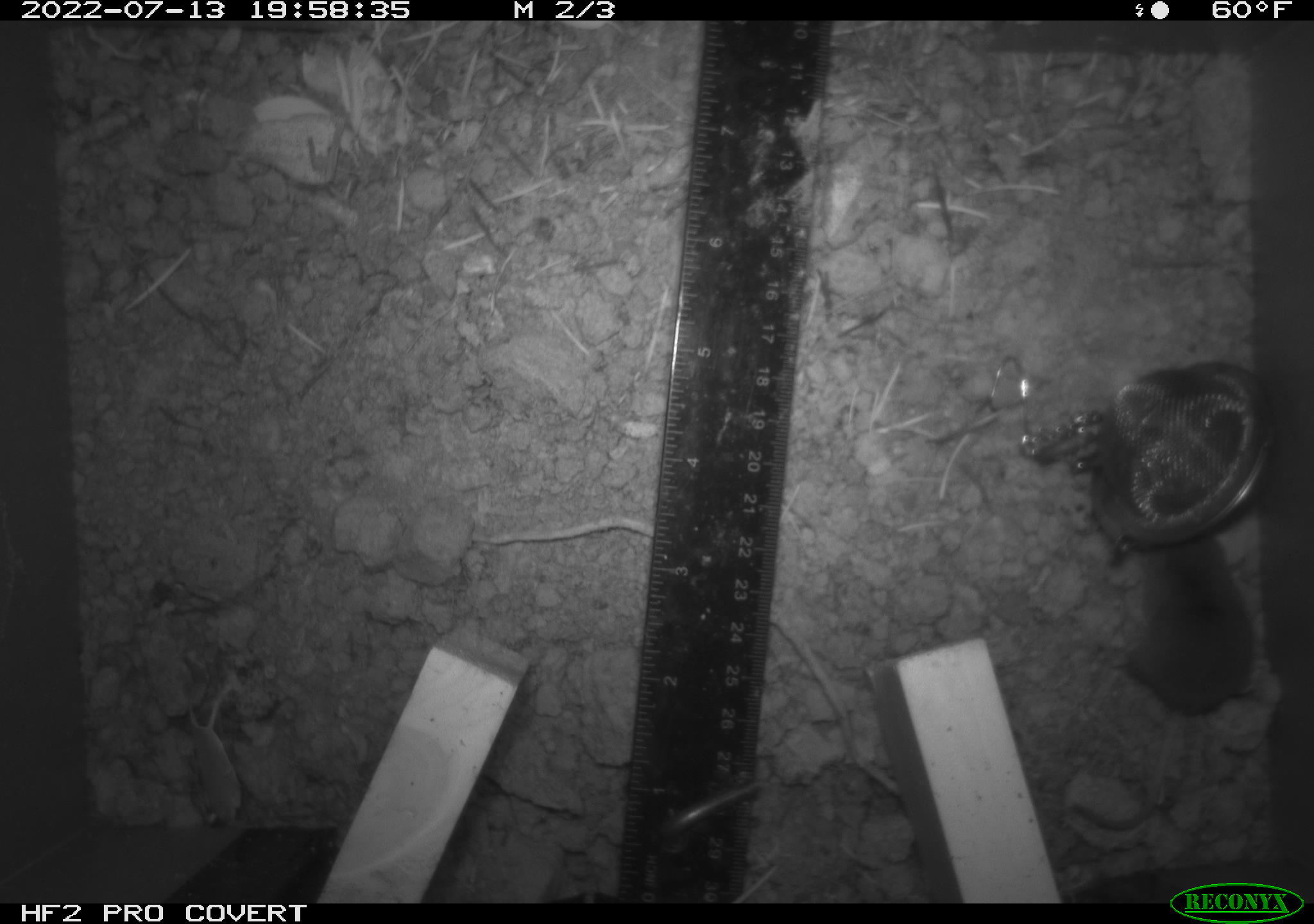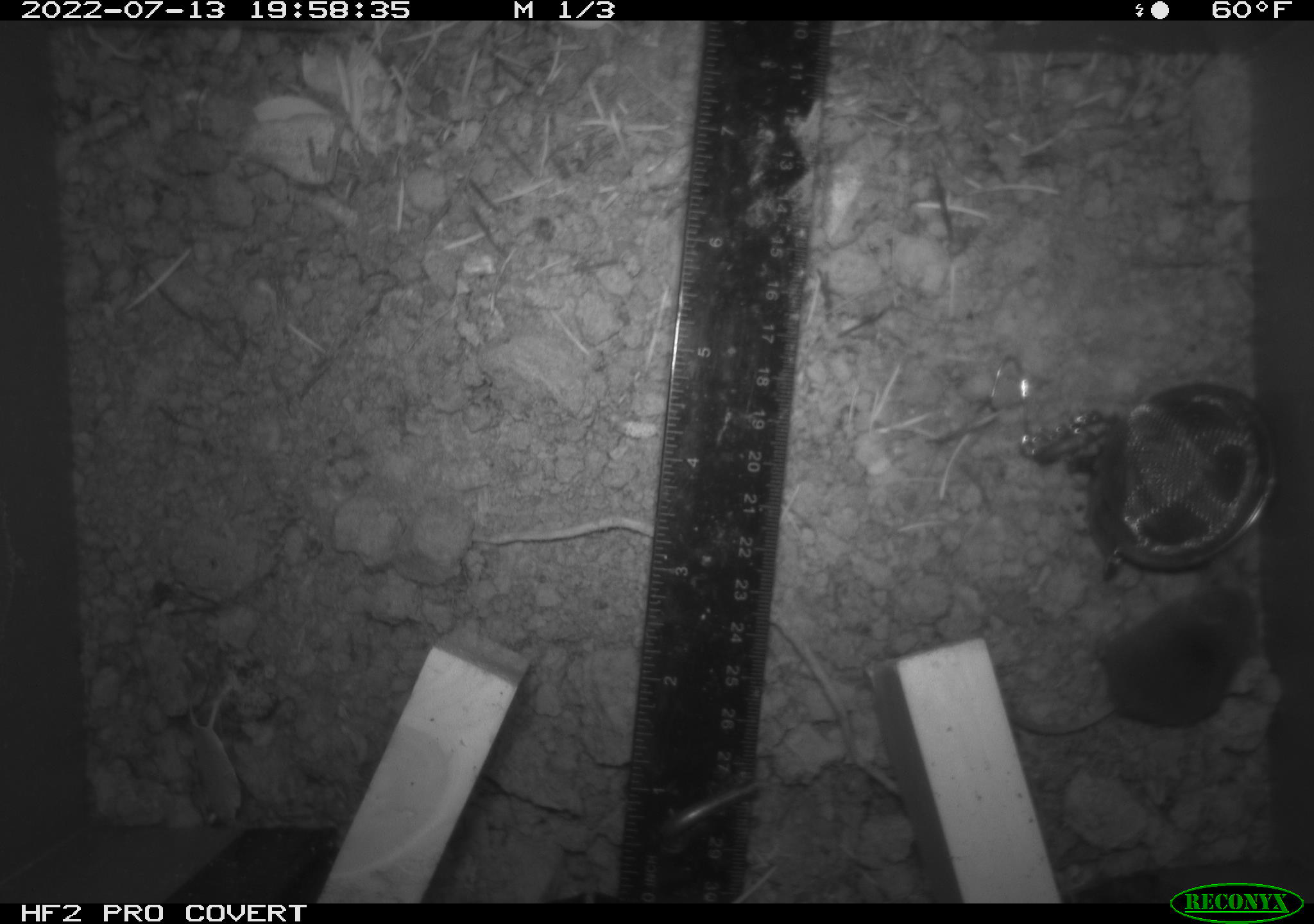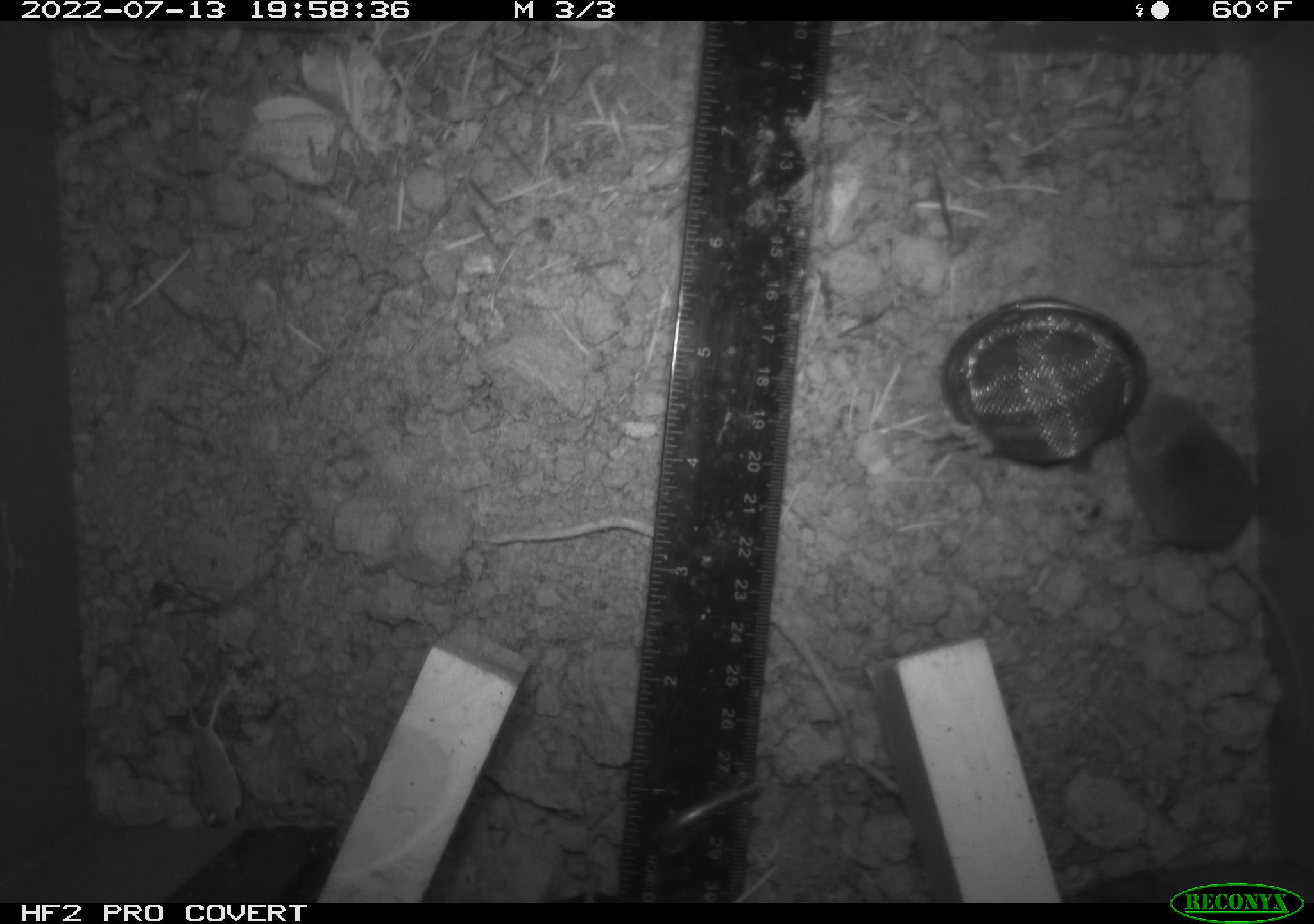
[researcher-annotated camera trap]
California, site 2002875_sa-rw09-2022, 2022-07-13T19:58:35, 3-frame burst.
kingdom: Animalia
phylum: Chordata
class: Mammalia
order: Eulipotyphla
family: Soricidae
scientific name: Soricidae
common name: shrews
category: soricidae family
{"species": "soricidae family (shrews) (Soricidae)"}